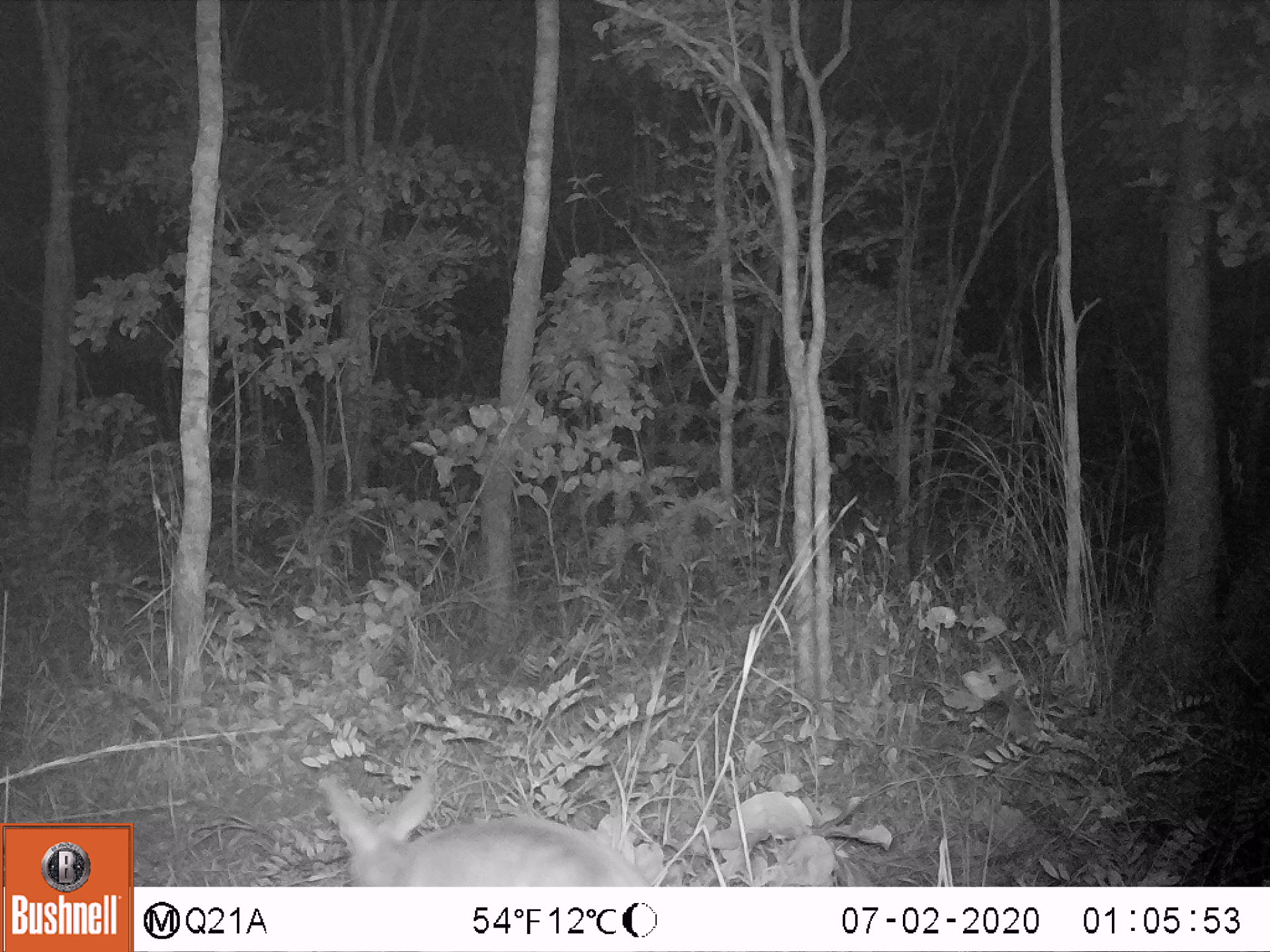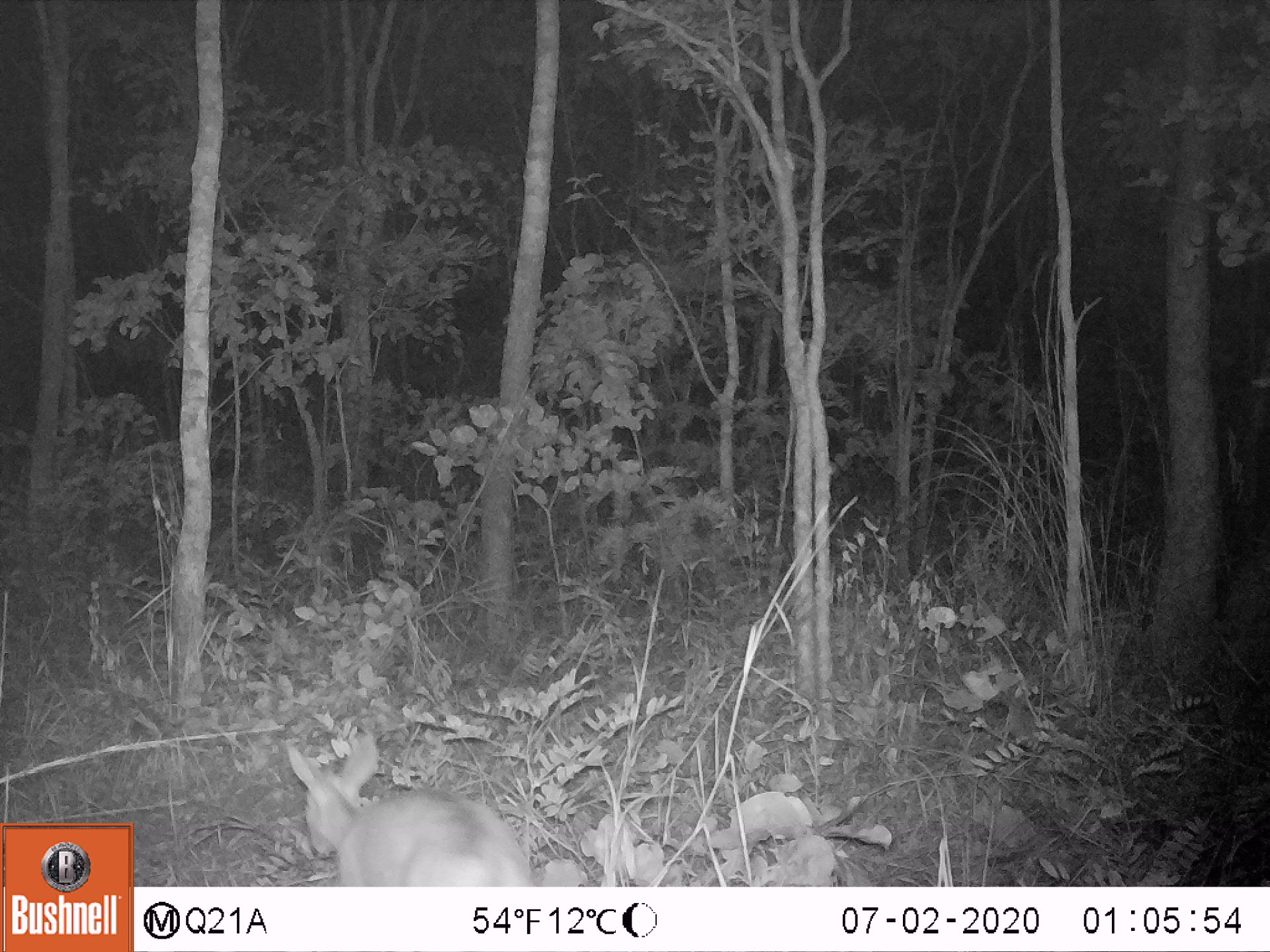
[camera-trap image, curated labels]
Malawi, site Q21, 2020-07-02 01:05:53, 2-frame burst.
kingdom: Animalia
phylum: Chordata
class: Mammalia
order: Artiodactyla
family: Bovidae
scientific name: Antilopinae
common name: small antelope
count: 1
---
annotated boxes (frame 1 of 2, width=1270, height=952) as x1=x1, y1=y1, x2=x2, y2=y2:
small antelope: x1=301, y1=749, x2=671, y2=885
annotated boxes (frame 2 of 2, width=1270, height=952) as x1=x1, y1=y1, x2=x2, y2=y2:
small antelope: x1=272, y1=721, x2=548, y2=885